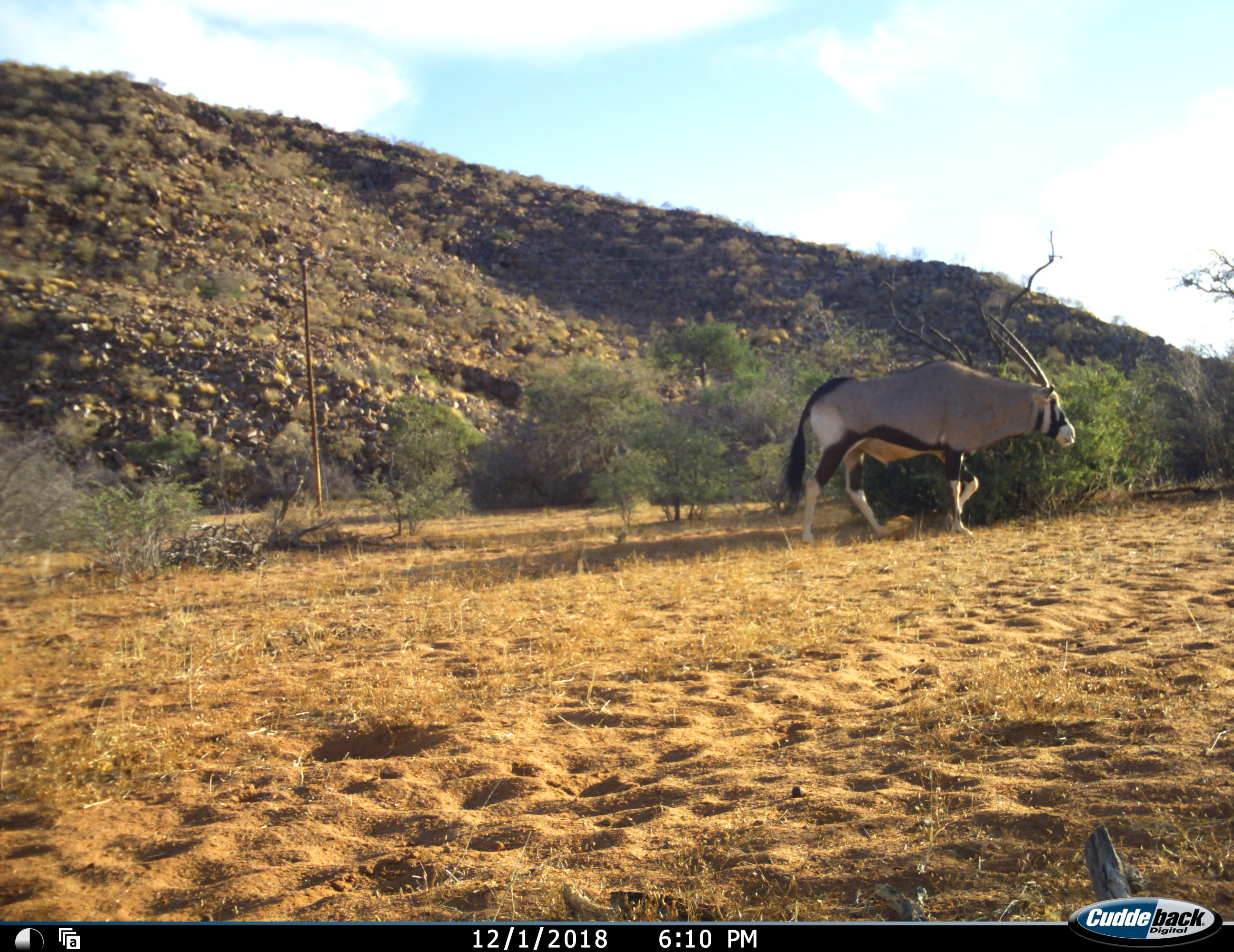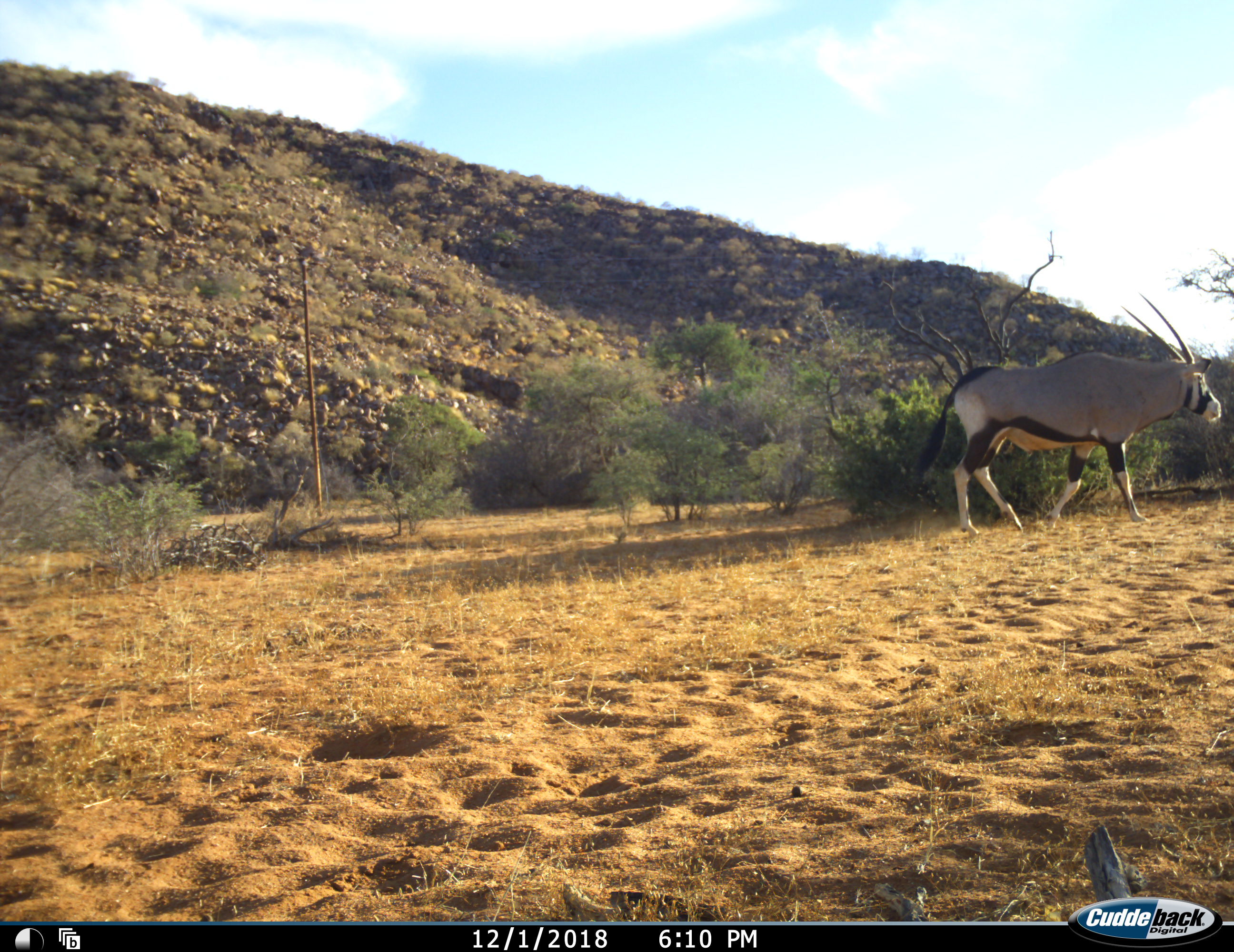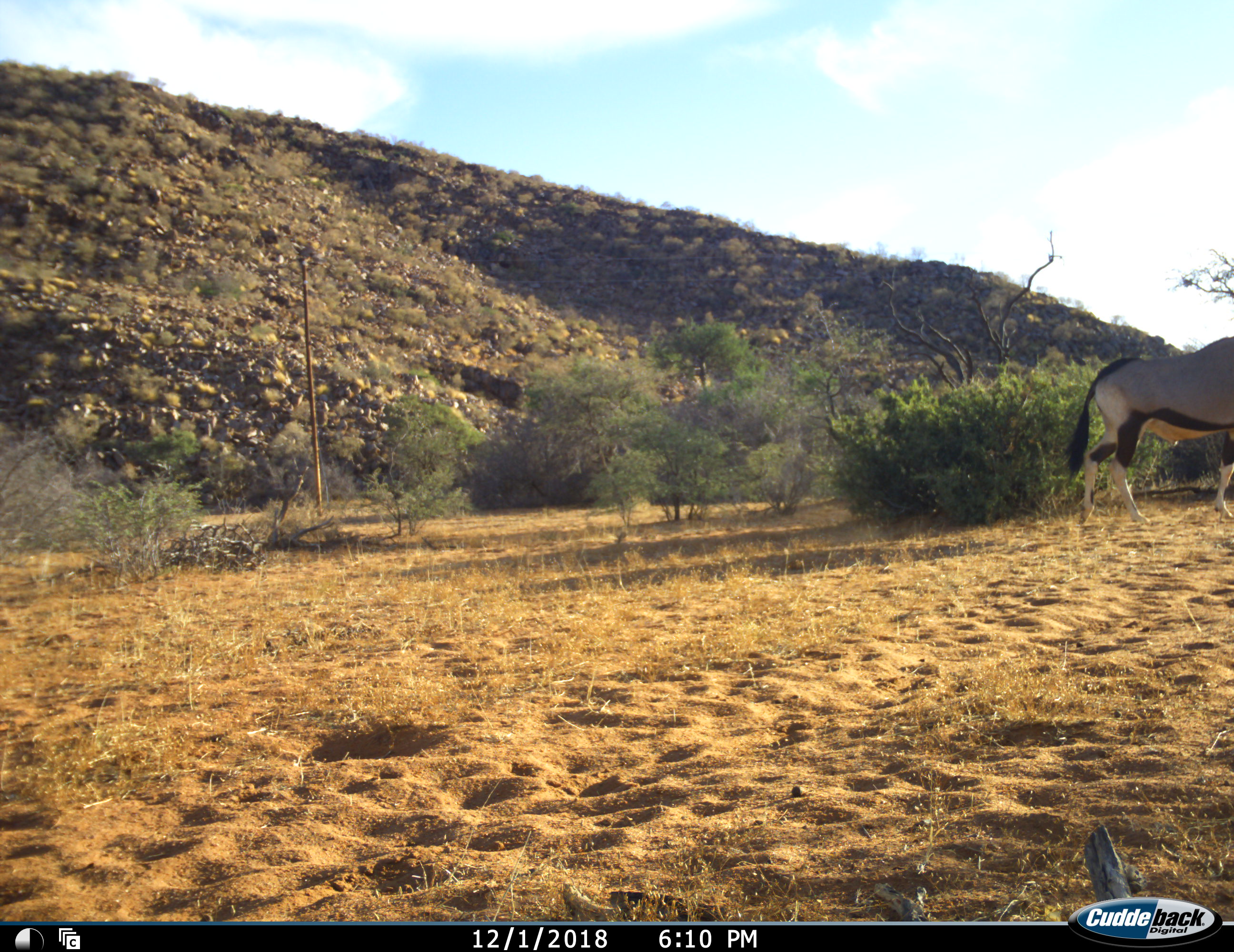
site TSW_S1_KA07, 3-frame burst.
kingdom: Animalia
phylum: Chordata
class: Mammalia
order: Artiodactyla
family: Bovidae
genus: Oryx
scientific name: Oryx gazella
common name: gemsbok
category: oryx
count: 1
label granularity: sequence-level